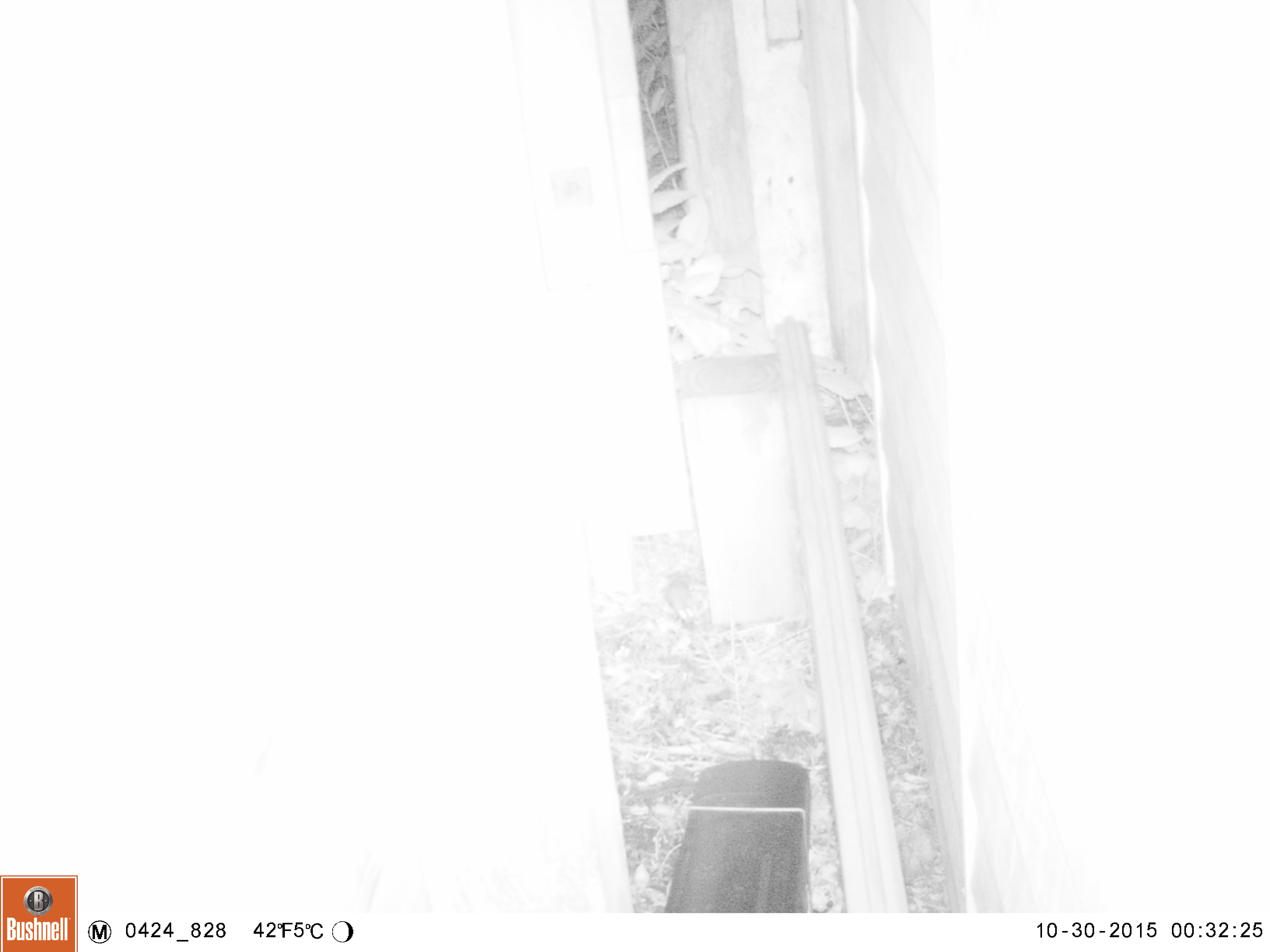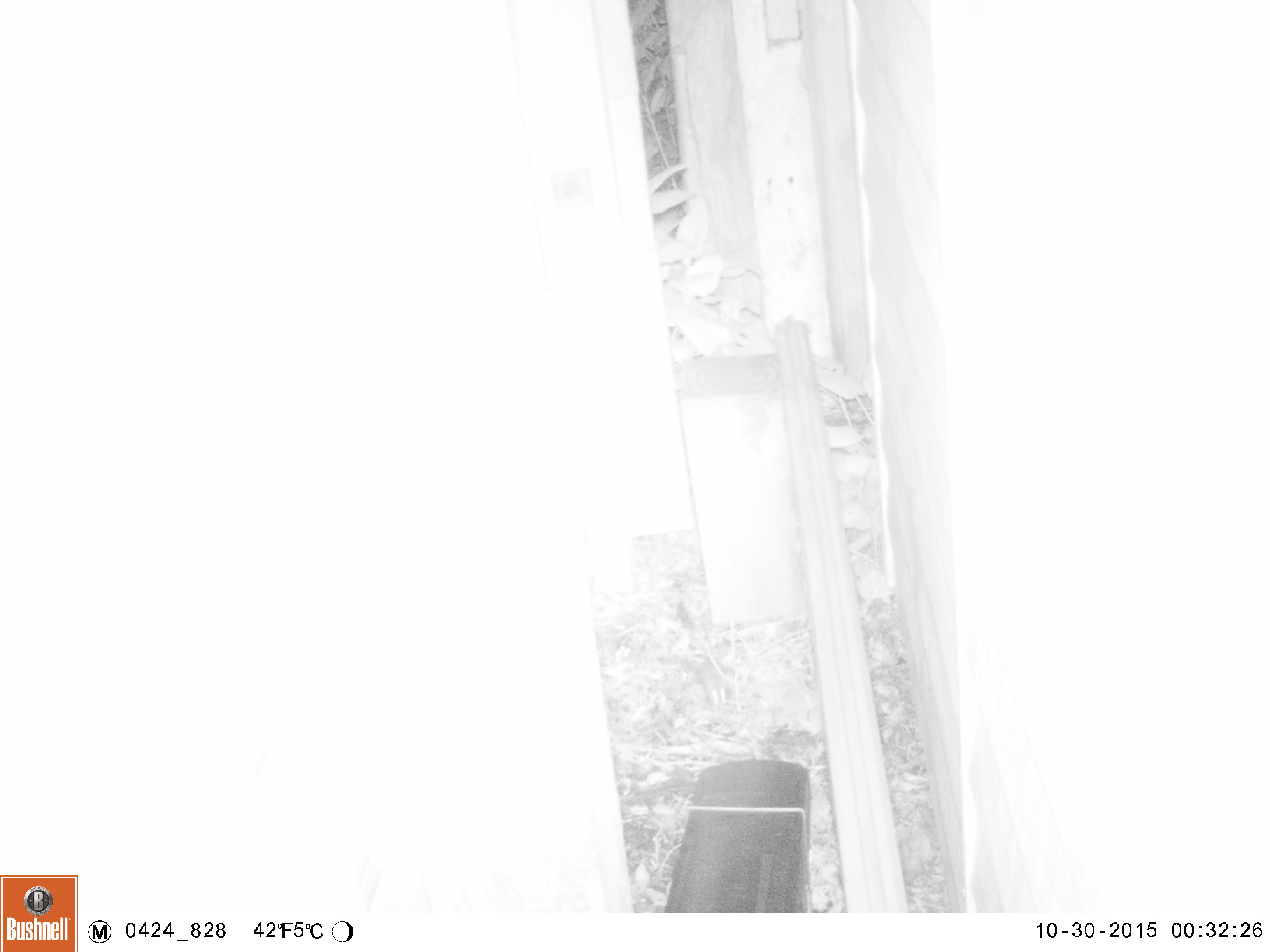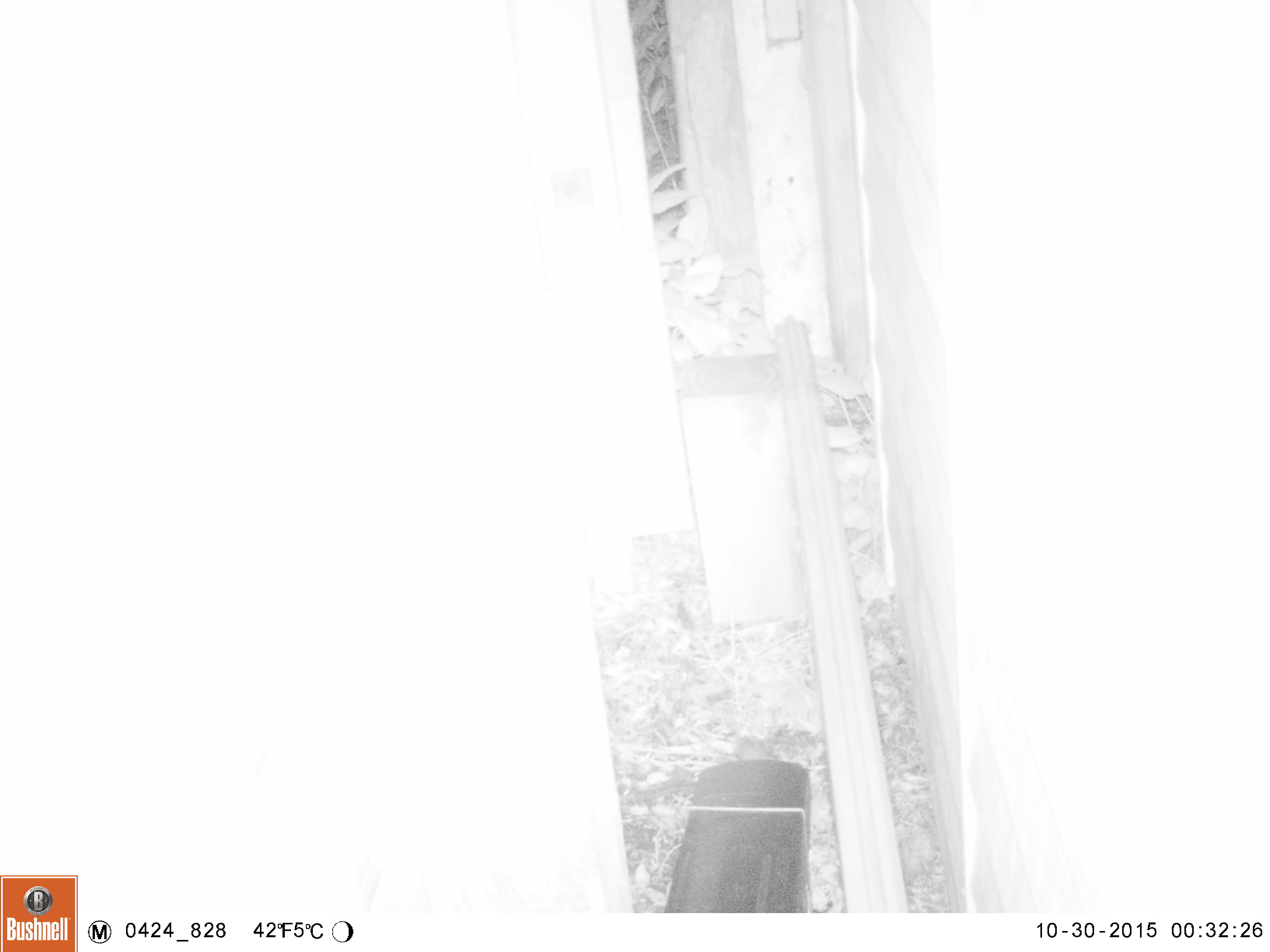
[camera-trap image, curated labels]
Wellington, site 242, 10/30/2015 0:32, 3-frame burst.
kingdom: Animalia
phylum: Chordata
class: Mammalia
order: Rodentia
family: Muridae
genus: Mus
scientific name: Mus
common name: mouse